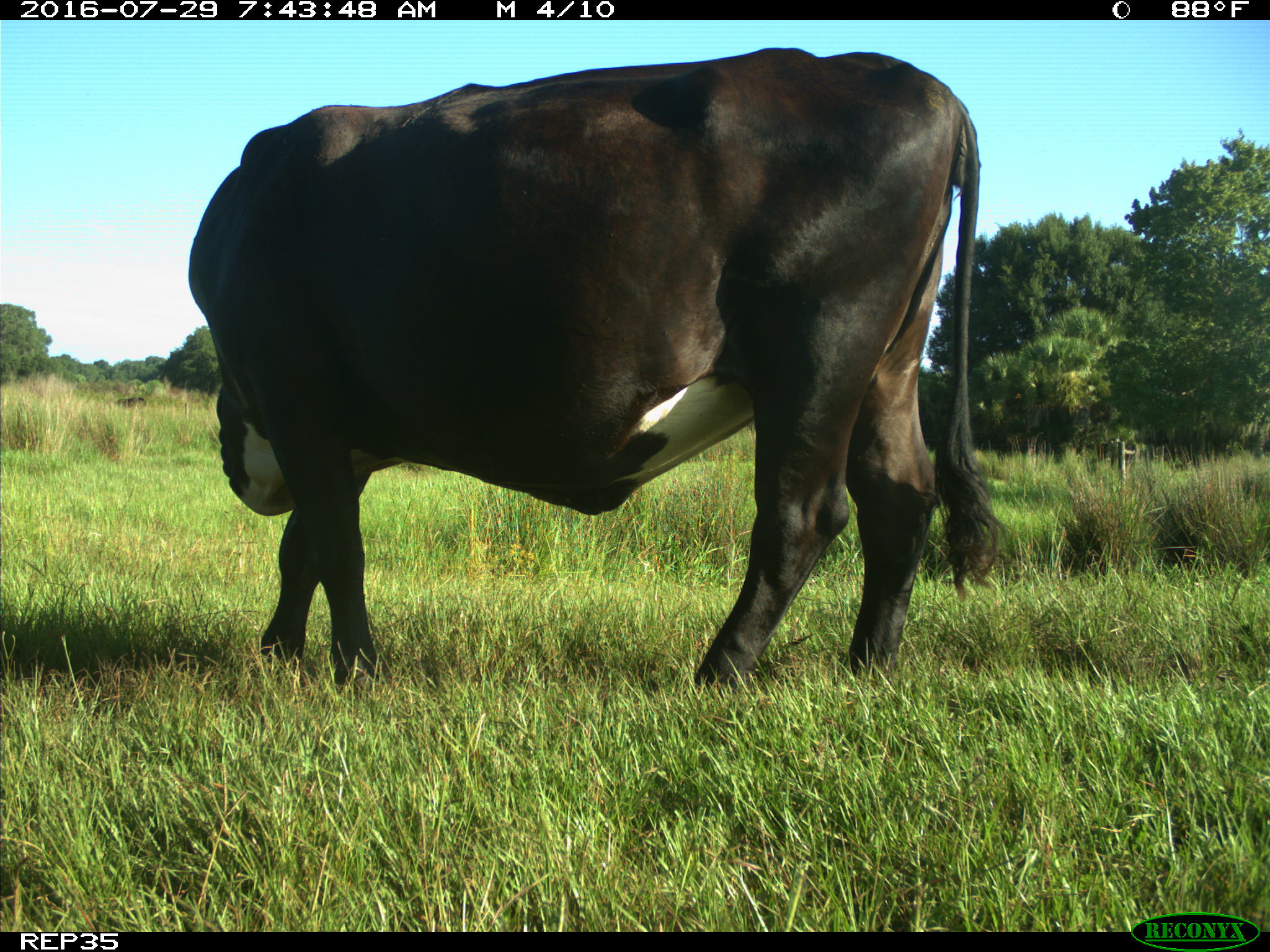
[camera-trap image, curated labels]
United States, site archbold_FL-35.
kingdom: Animalia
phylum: Chordata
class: Mammalia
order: Artiodactyla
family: Bovidae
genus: Bos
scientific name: Bos taurus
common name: domestic cow